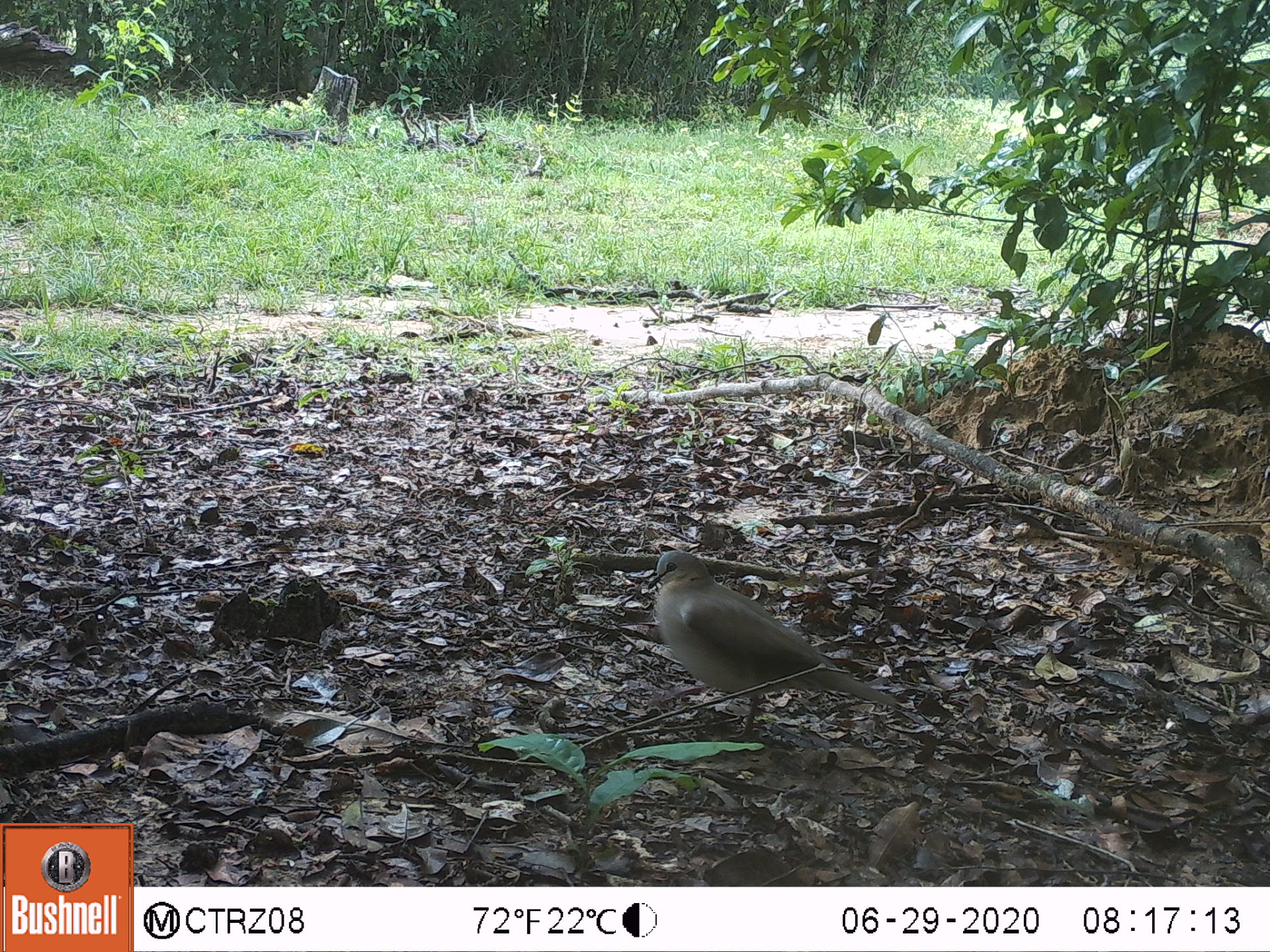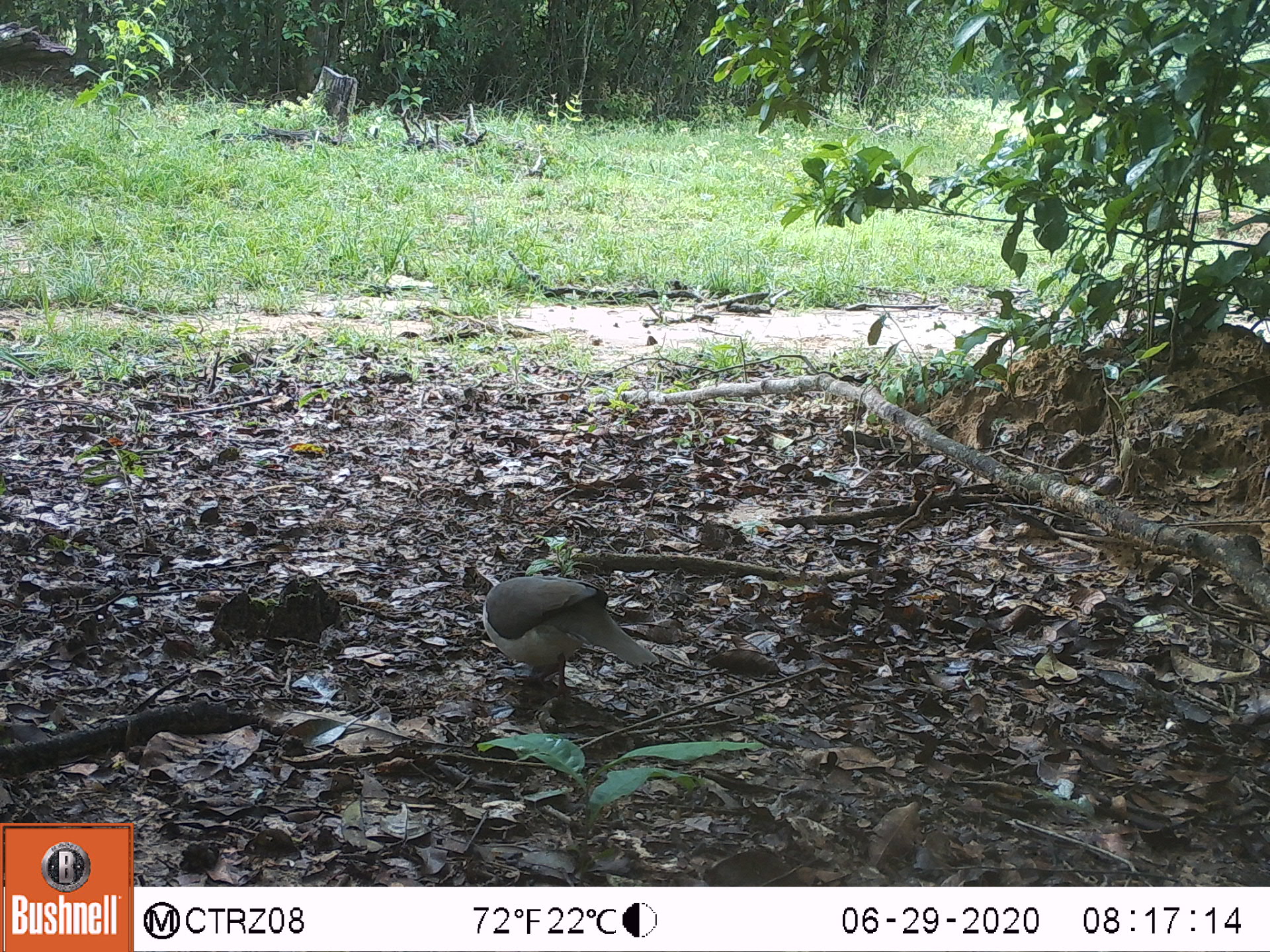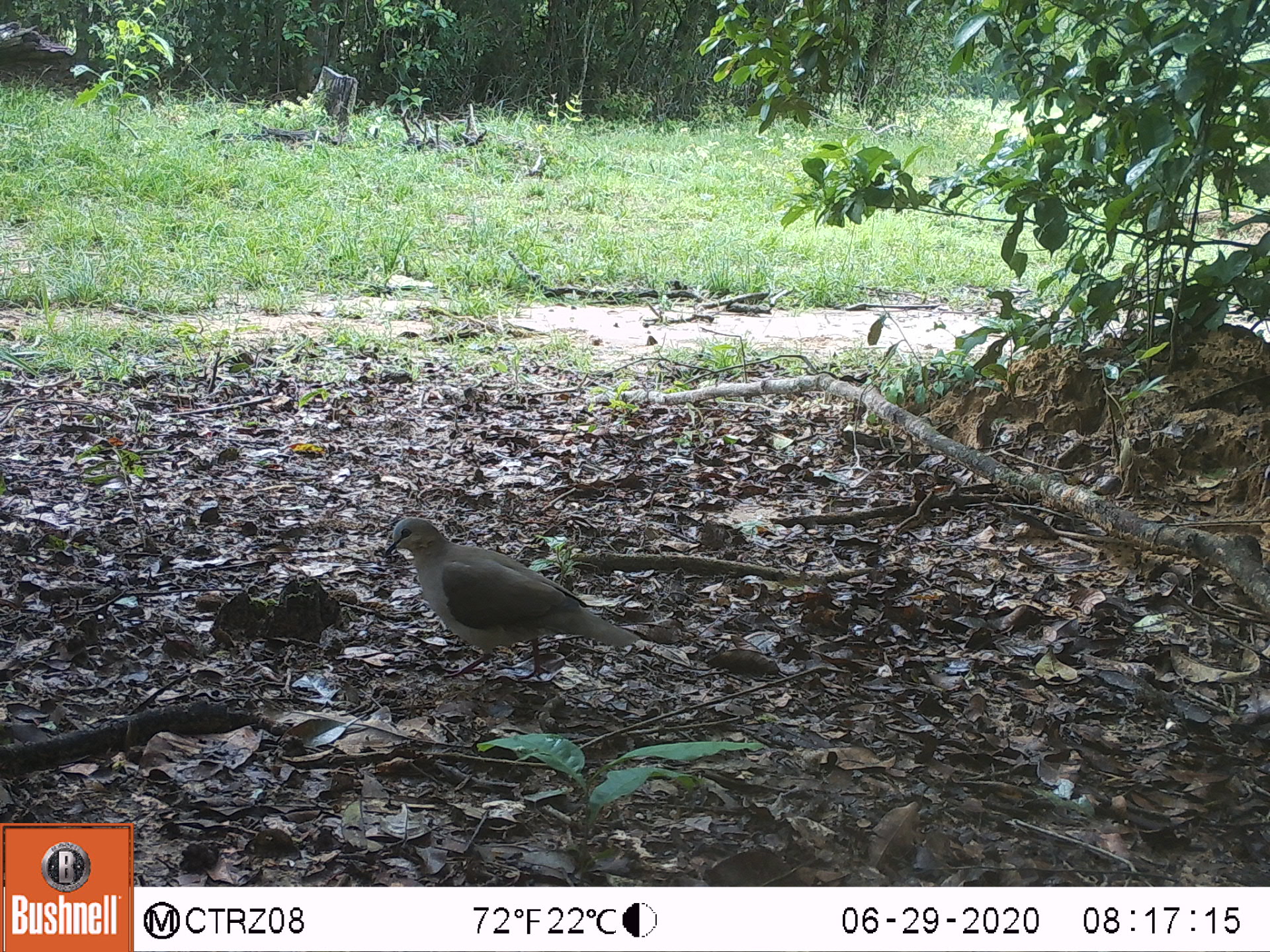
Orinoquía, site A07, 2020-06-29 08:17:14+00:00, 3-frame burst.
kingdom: Animalia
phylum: Chordata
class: Aves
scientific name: Aves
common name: bird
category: unknown bird